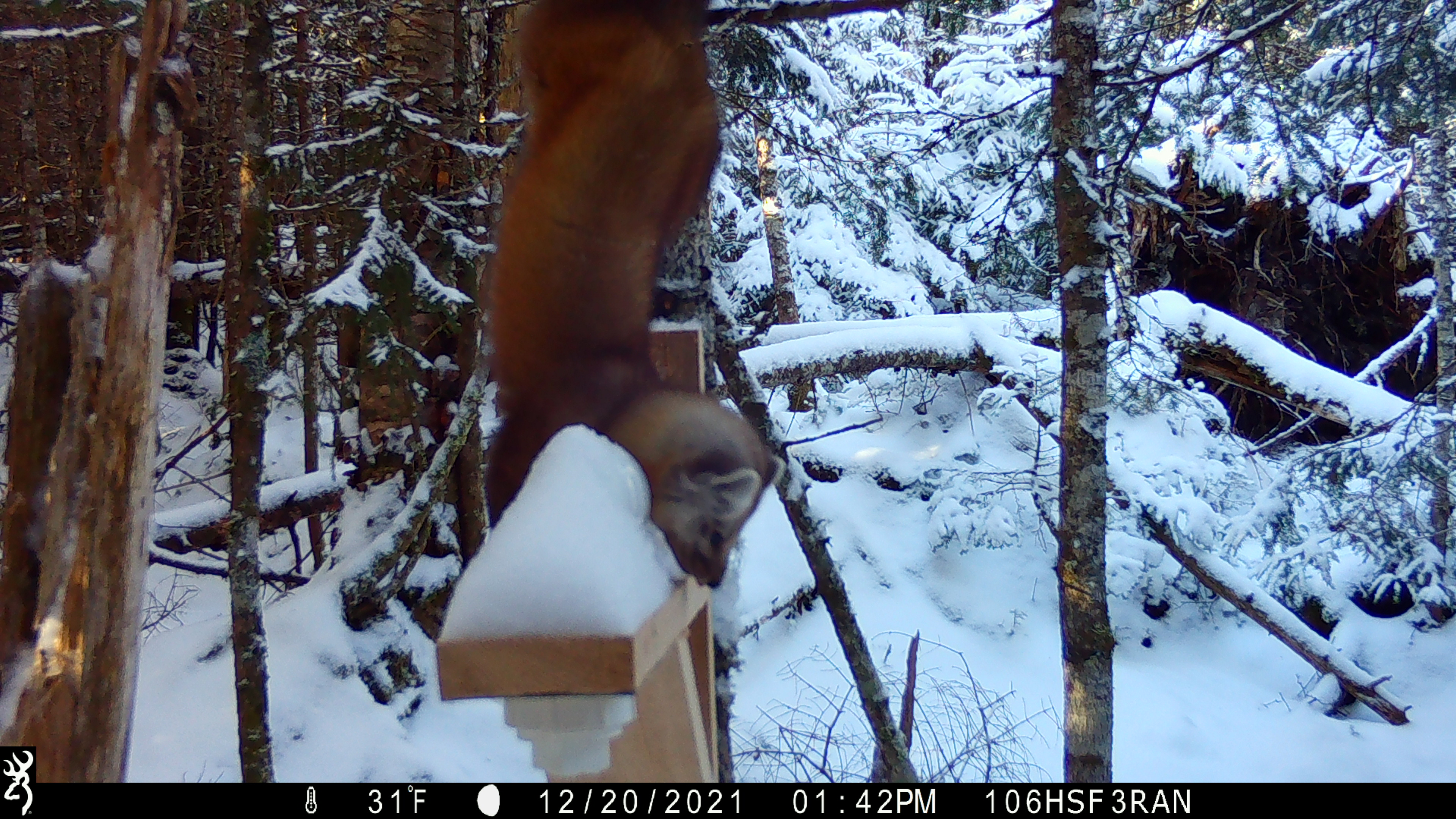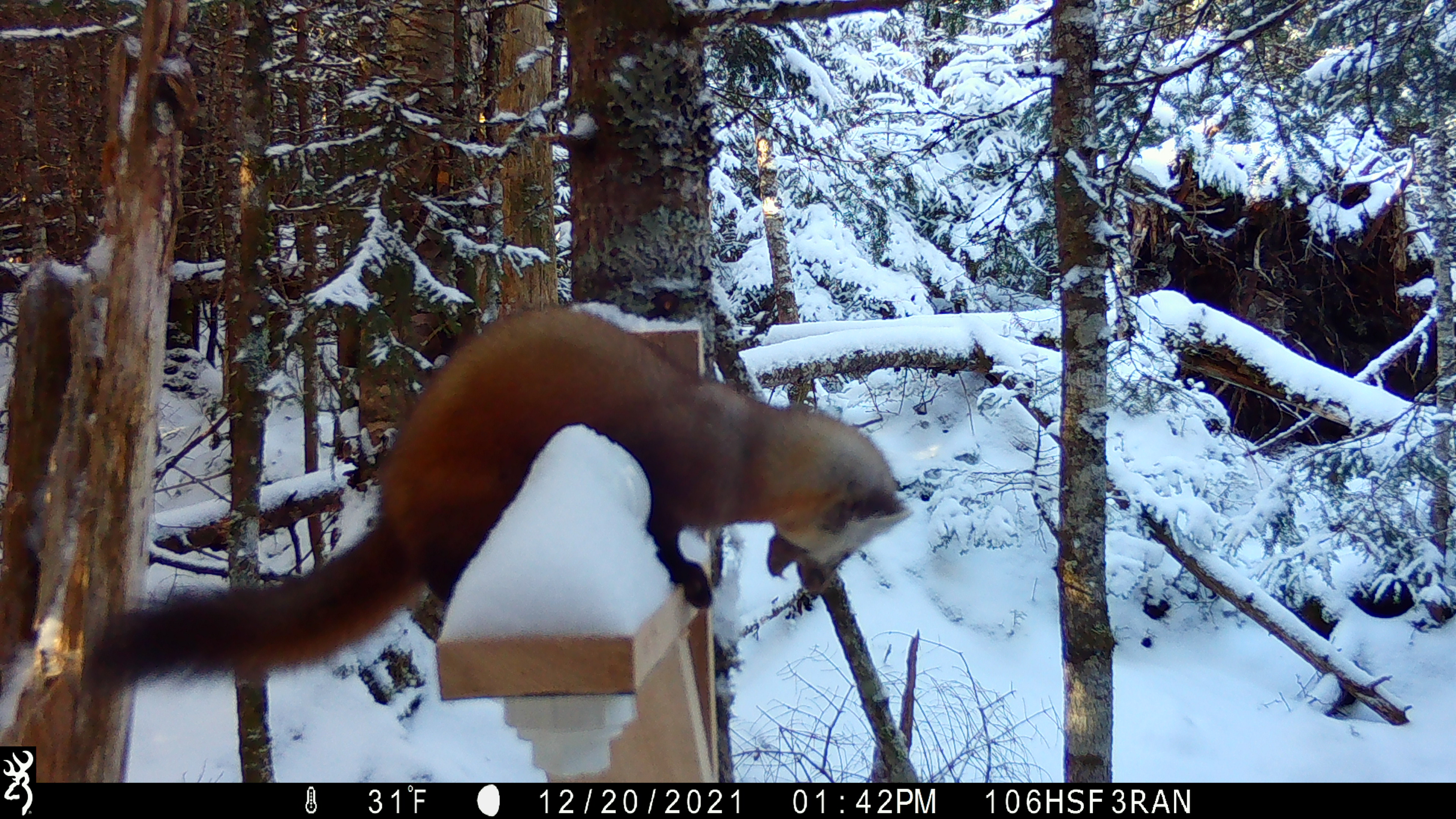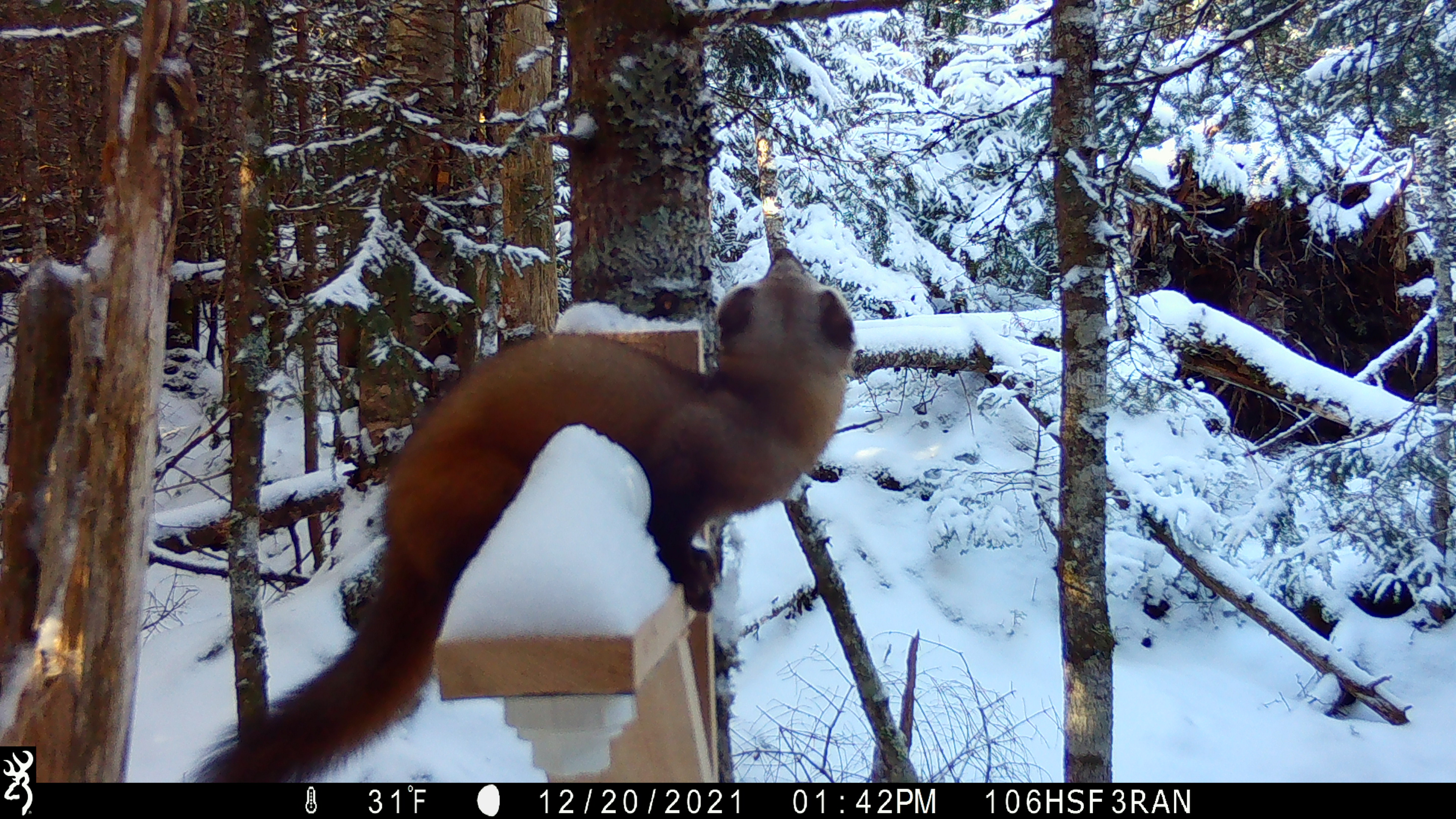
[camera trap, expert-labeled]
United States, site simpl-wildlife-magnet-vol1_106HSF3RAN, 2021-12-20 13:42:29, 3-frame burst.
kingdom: Animalia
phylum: Chordata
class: Mammalia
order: Carnivora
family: Mustelidae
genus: Martes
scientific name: Martes americana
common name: american marten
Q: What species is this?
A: American marten (Martes americana).